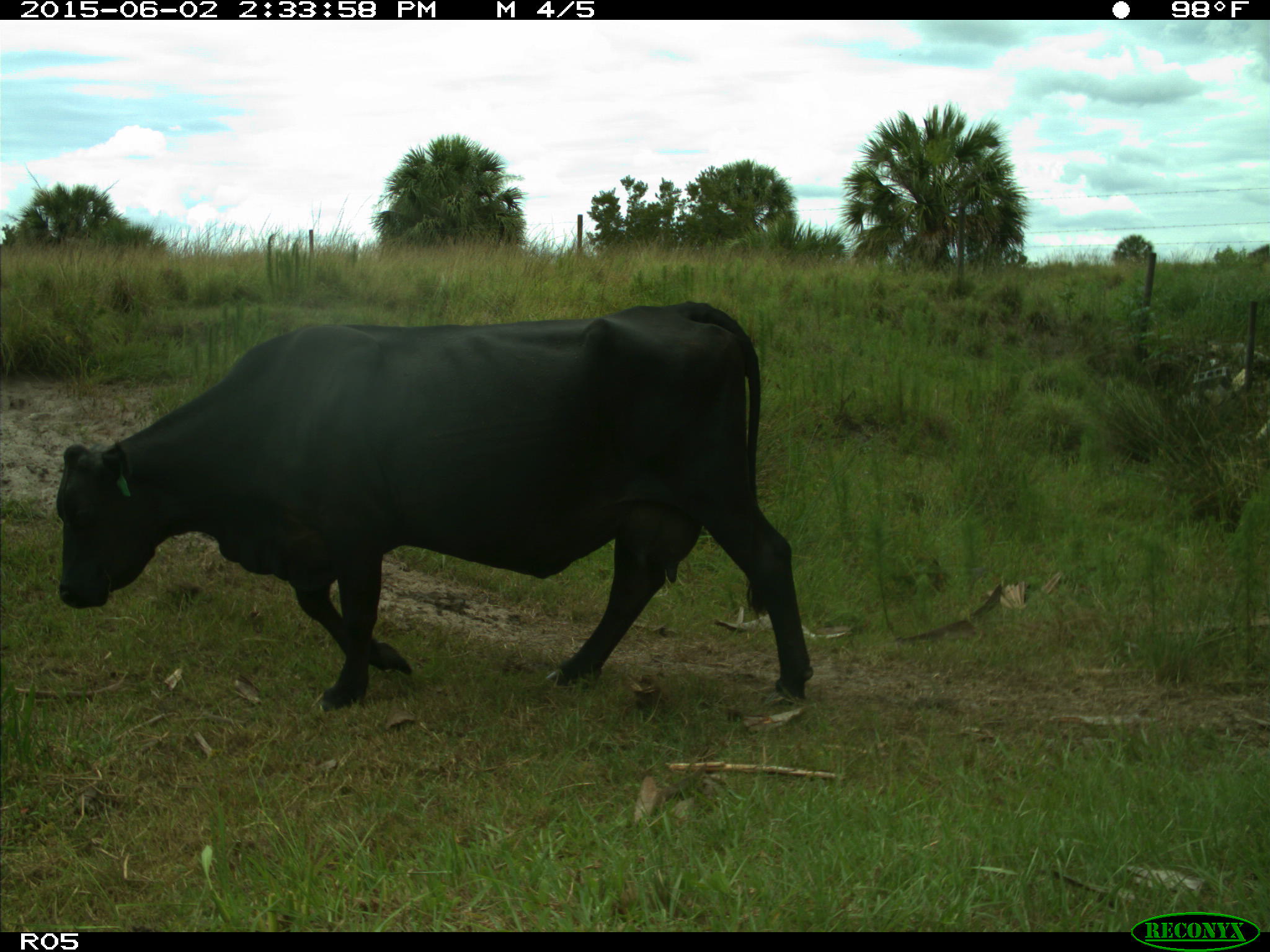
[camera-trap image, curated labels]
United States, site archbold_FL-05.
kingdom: Animalia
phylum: Chordata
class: Mammalia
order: Artiodactyla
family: Bovidae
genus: Bos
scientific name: Bos taurus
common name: domestic cow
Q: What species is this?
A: Bos taurus (domestic cow).